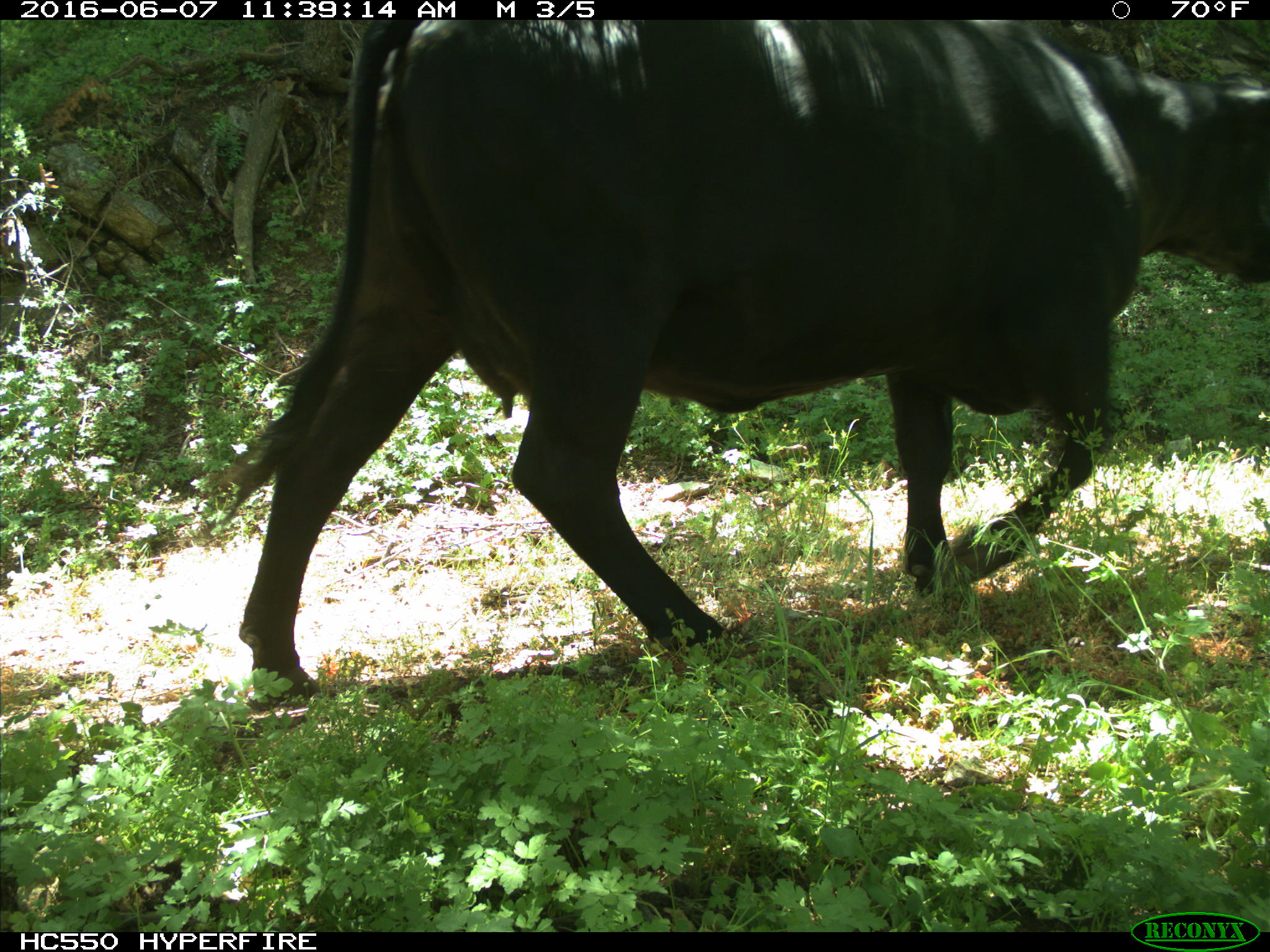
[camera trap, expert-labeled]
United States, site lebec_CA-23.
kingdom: Animalia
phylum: Chordata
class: Mammalia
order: Artiodactyla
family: Bovidae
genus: Bos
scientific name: Bos taurus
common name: domestic cow